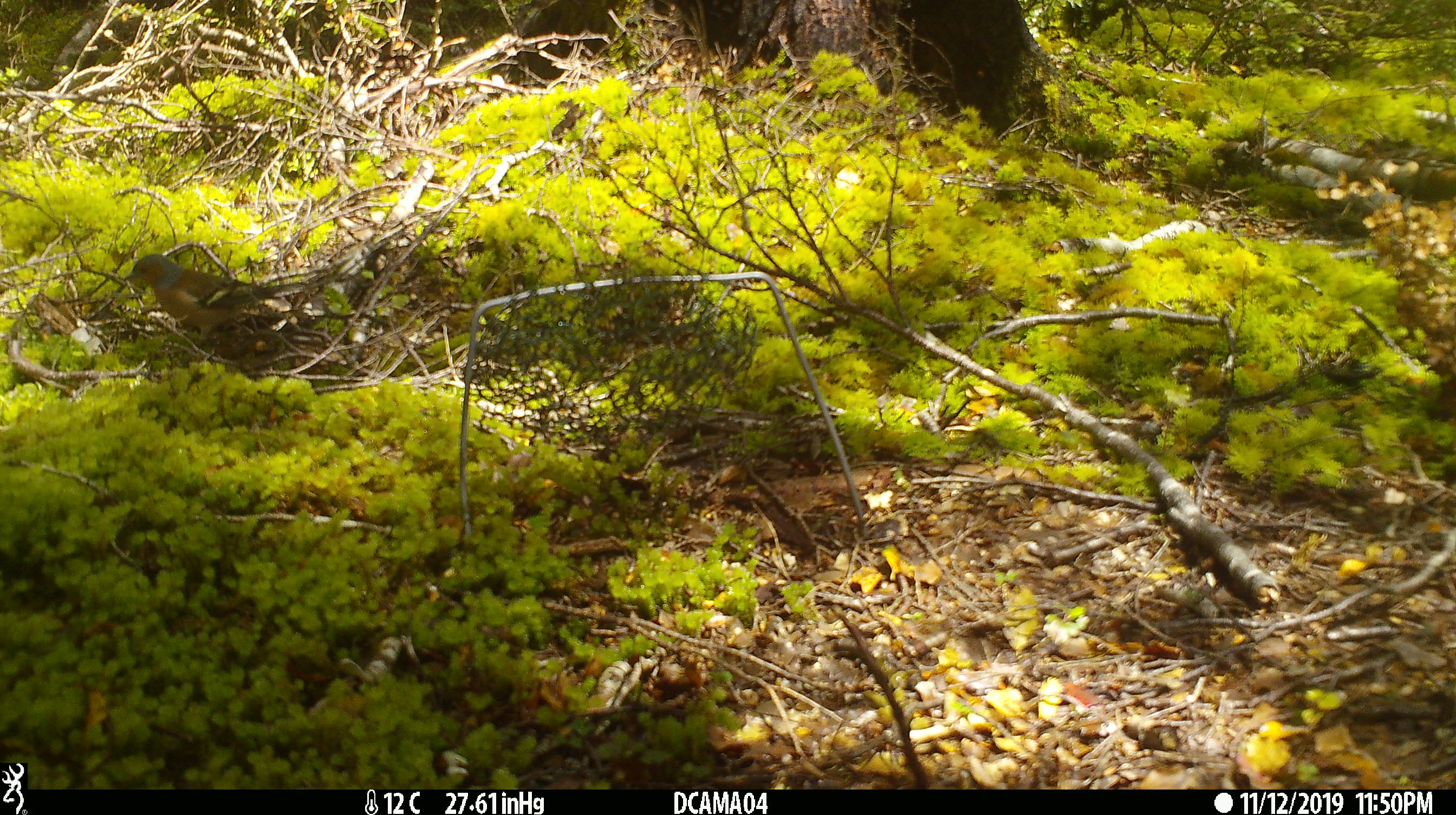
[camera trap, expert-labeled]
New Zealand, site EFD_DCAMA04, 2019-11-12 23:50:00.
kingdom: Animalia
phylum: Chordata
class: Aves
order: Passeriformes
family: Fringillidae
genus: Fringilla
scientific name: Fringilla coelebs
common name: common chaffinch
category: chaffinch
Chaffinch (common chaffinch) (Fringilla coelebs).